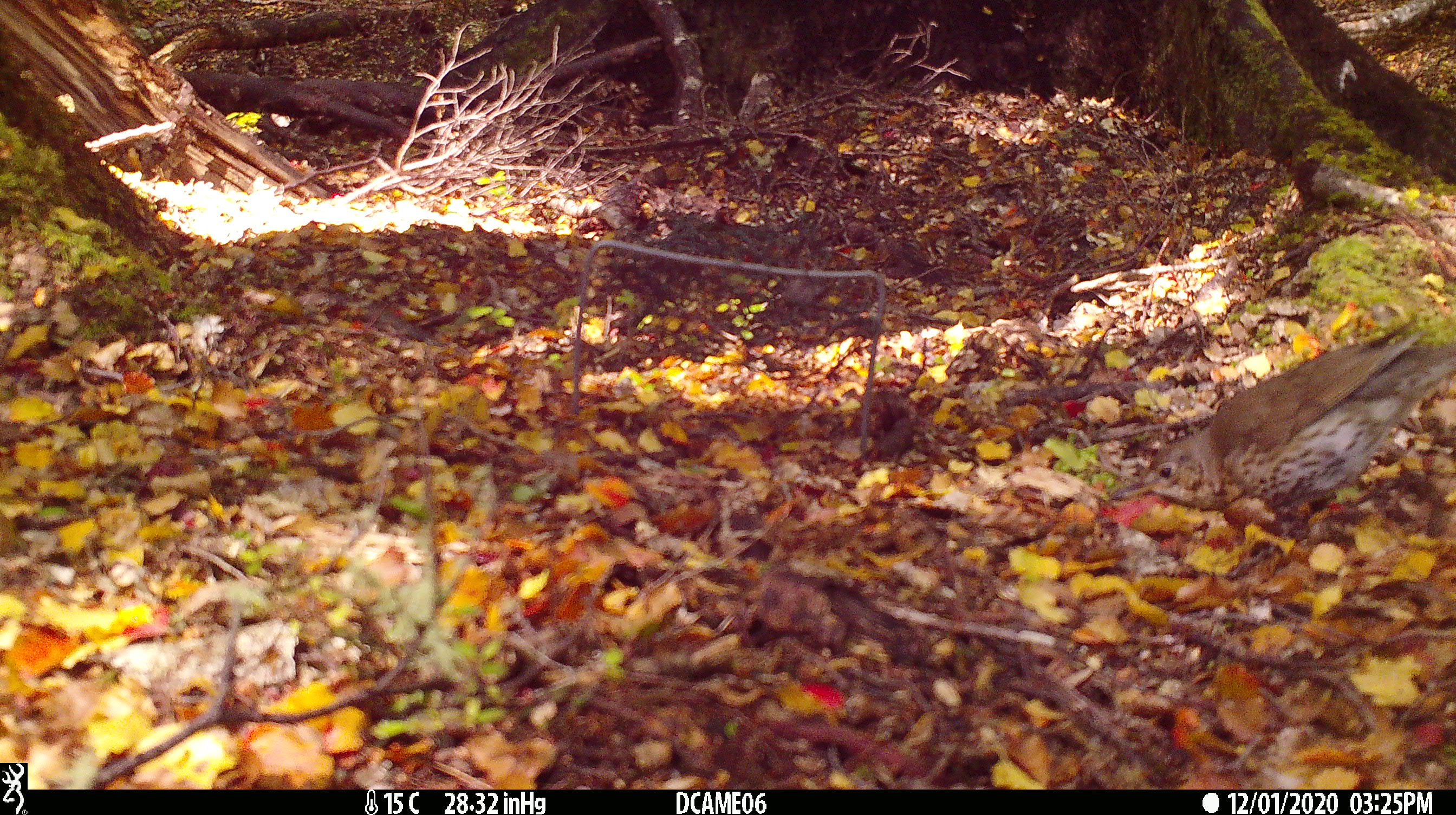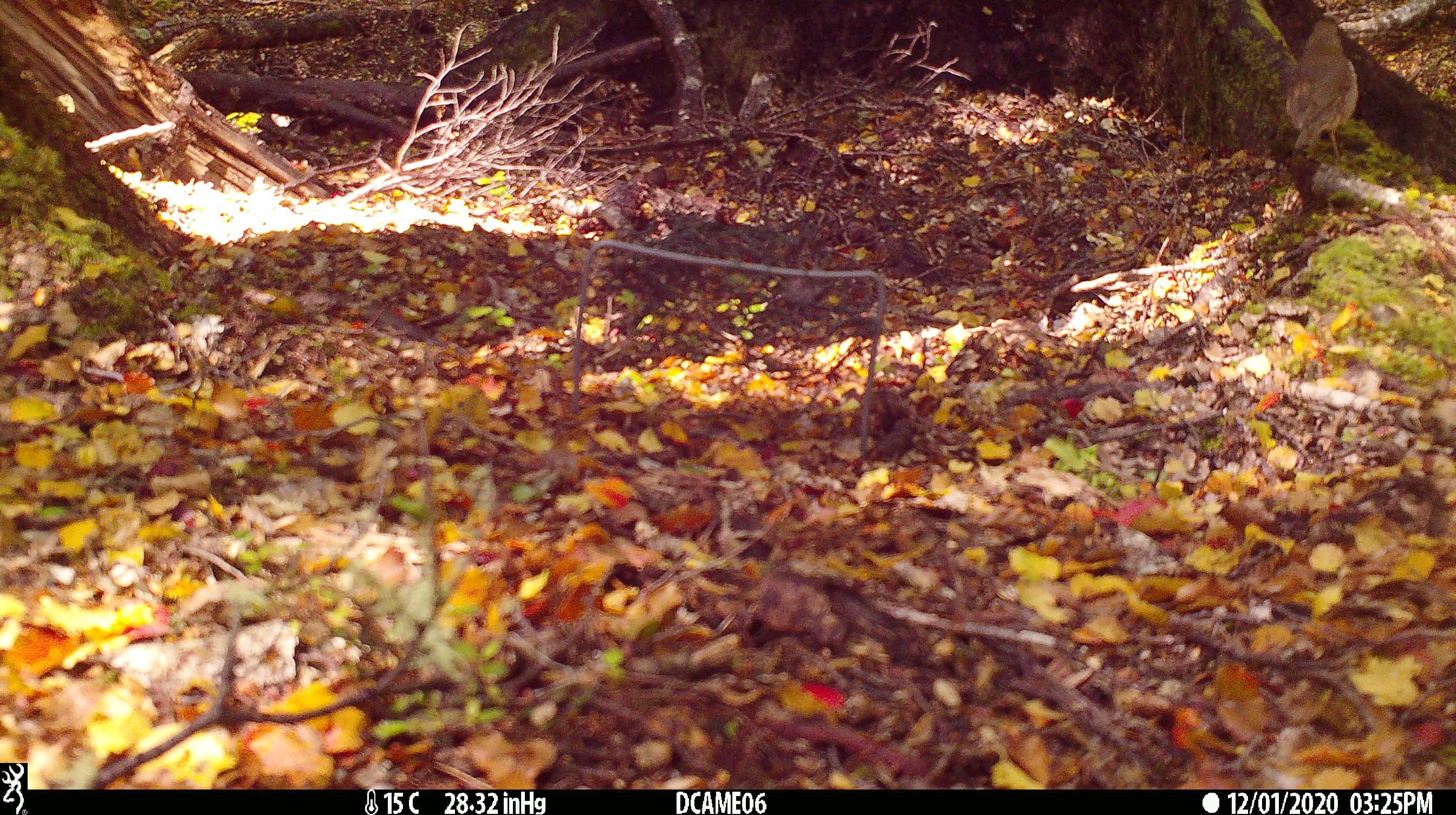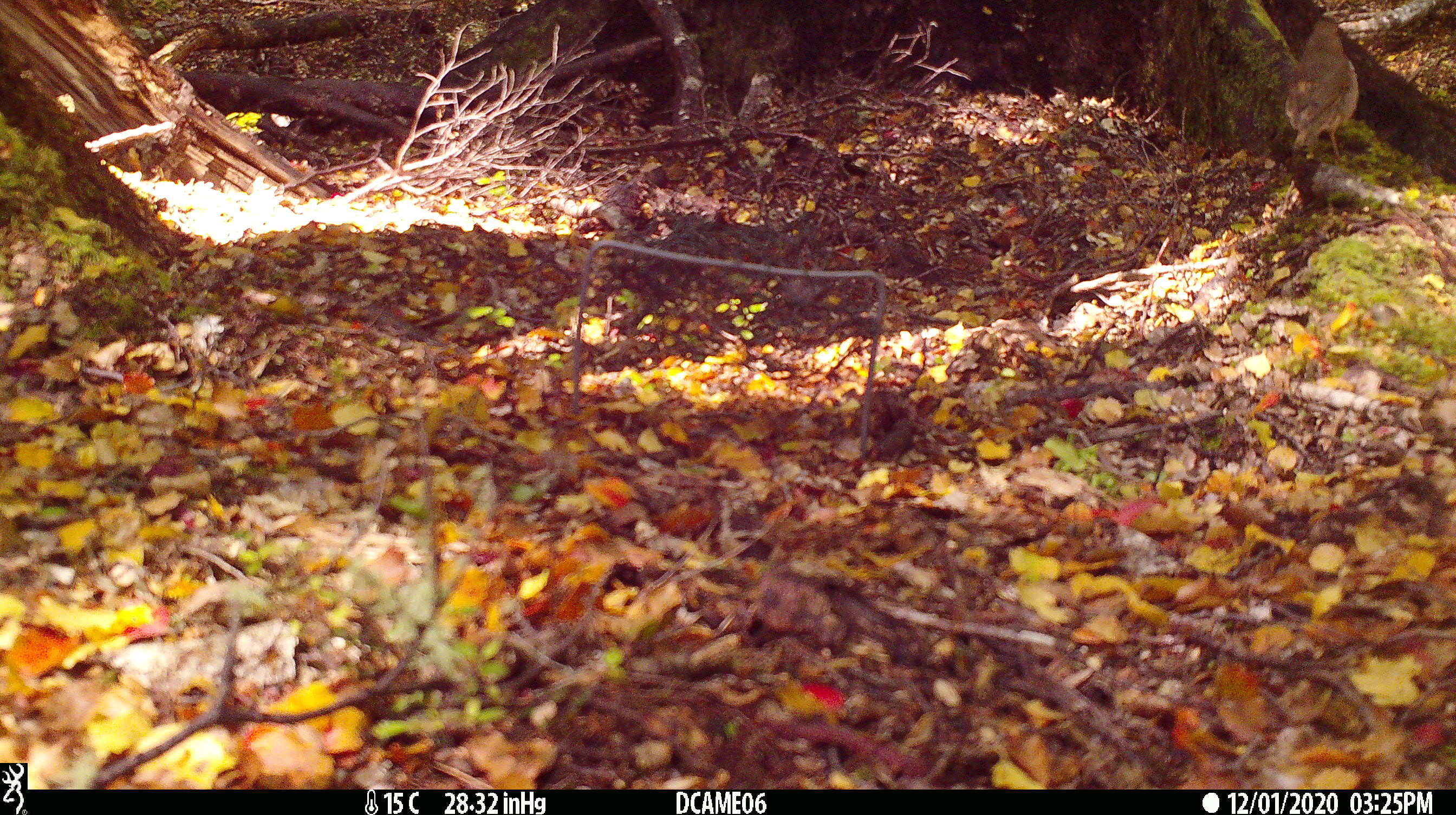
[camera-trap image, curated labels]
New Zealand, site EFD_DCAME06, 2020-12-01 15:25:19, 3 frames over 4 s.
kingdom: Animalia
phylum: Chordata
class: Aves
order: Passeriformes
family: Turdidae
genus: Turdus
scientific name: Turdus philomelos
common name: song thrush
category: thrush